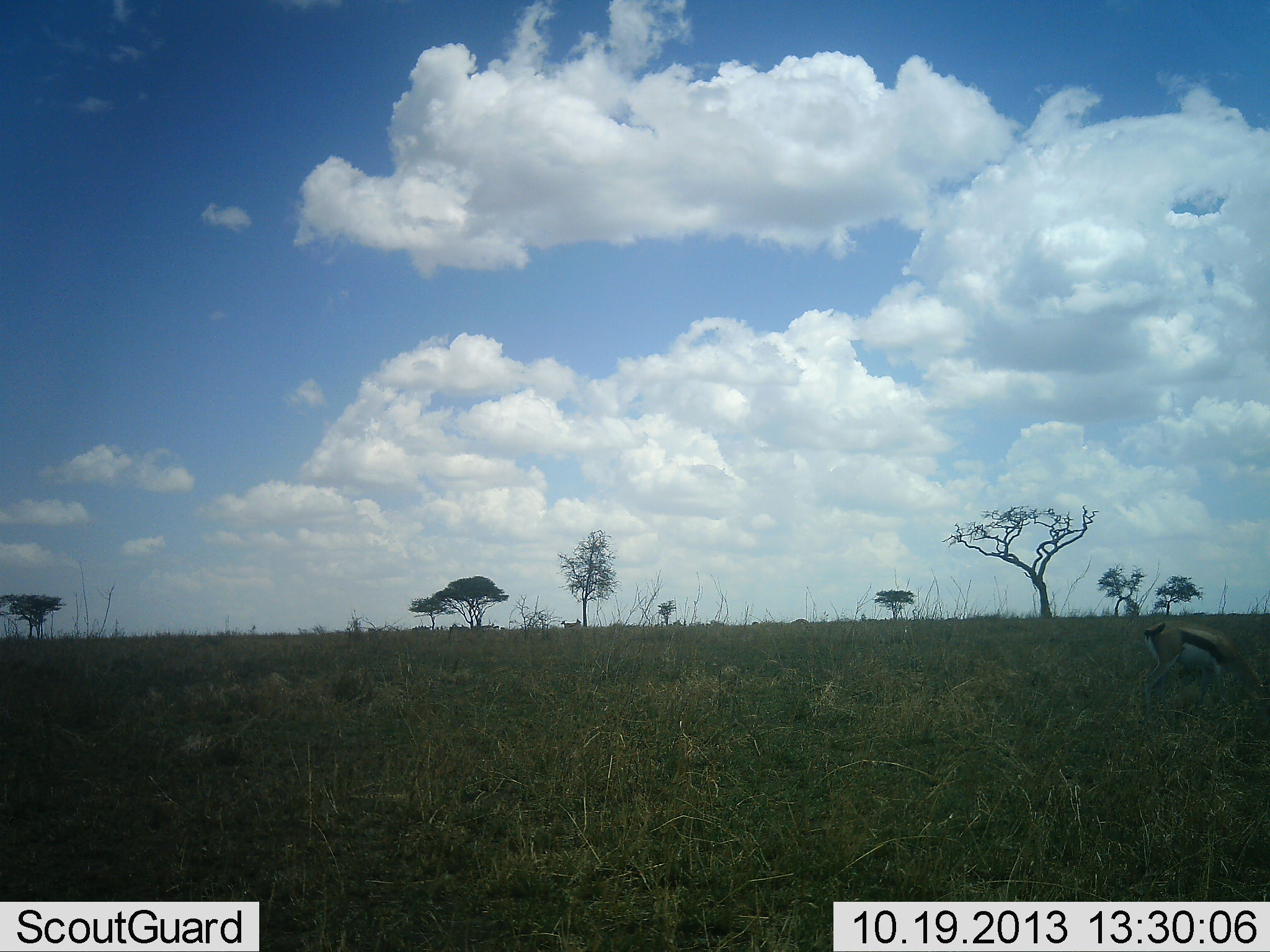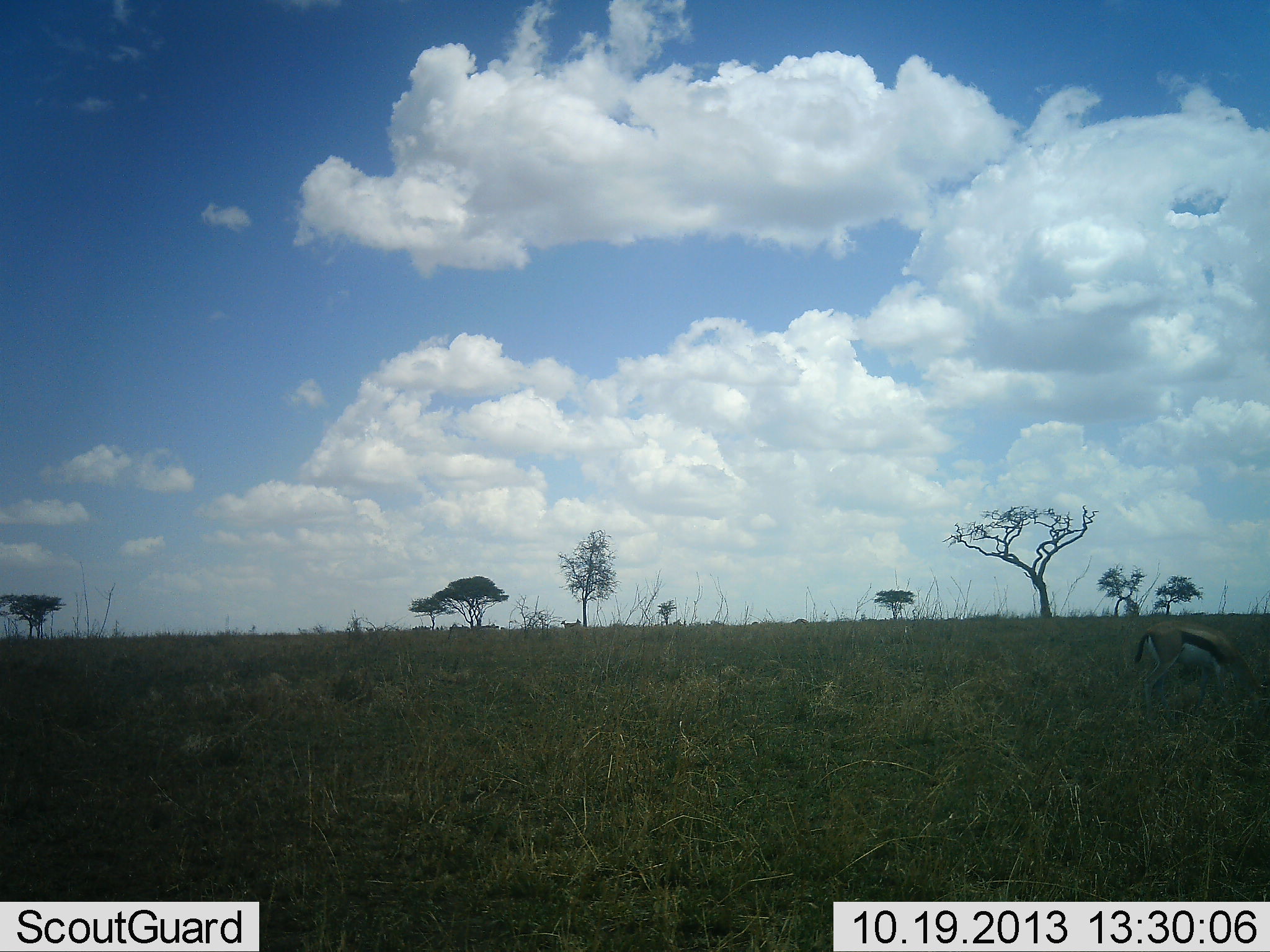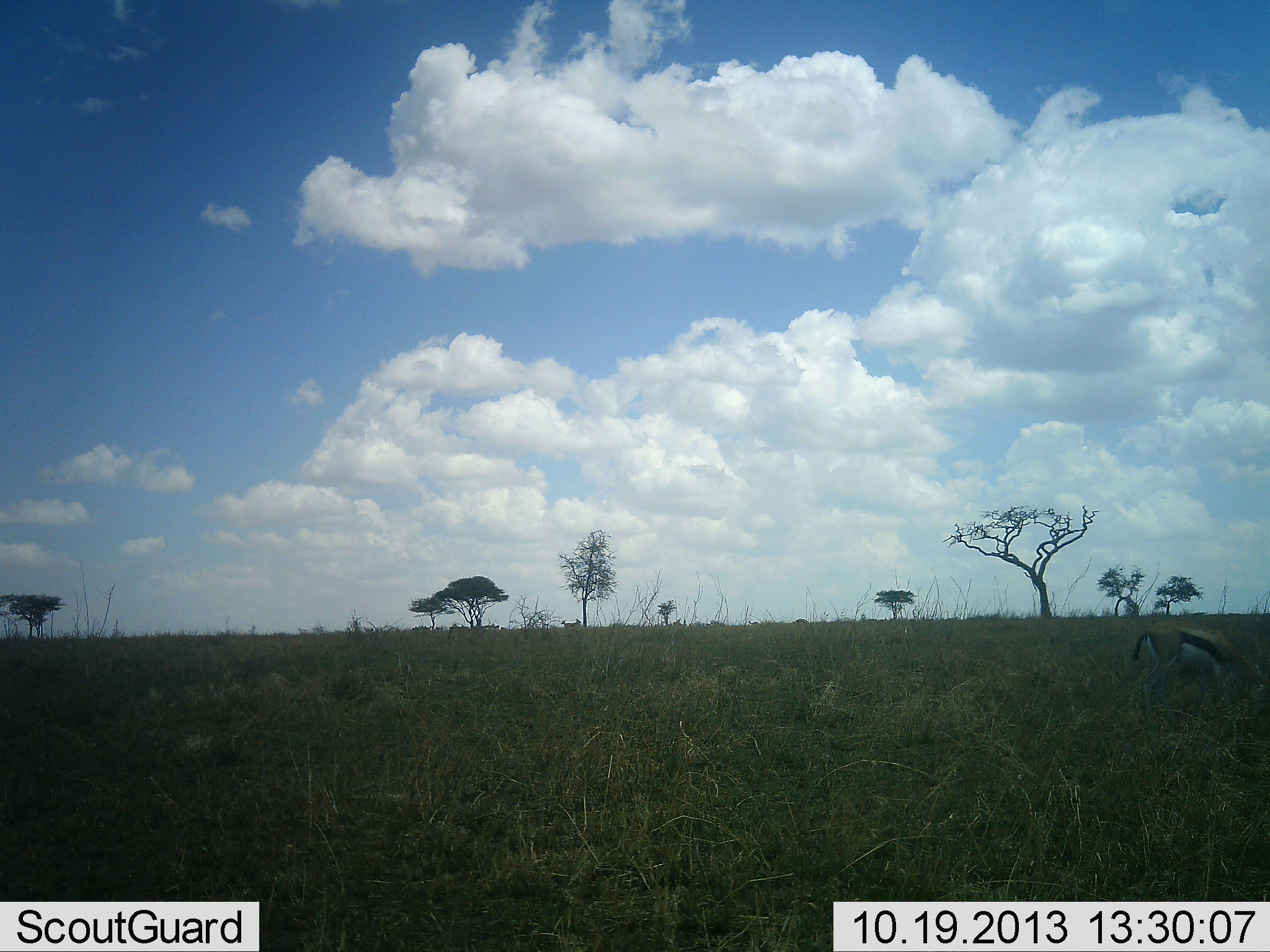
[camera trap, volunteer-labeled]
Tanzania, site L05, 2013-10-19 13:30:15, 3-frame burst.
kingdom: Animalia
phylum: Chordata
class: Mammalia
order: Artiodactyla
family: Bovidae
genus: Eudorcas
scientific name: Eudorcas thomsonii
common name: thomson's gazelle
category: gazellethomsons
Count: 1.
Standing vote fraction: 50%.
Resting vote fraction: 0%.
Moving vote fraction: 0%.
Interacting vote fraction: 0%.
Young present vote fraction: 0%.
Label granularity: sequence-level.